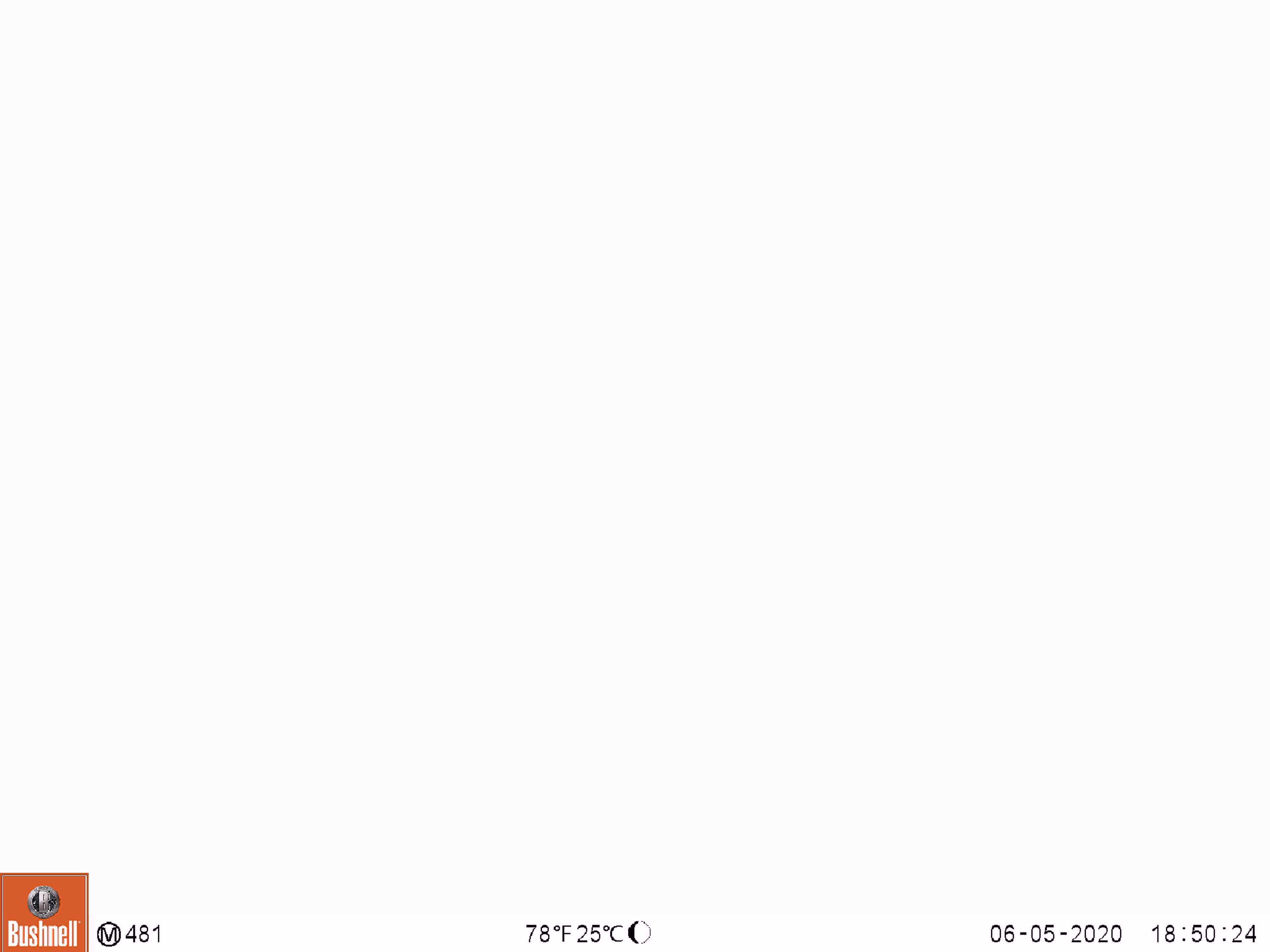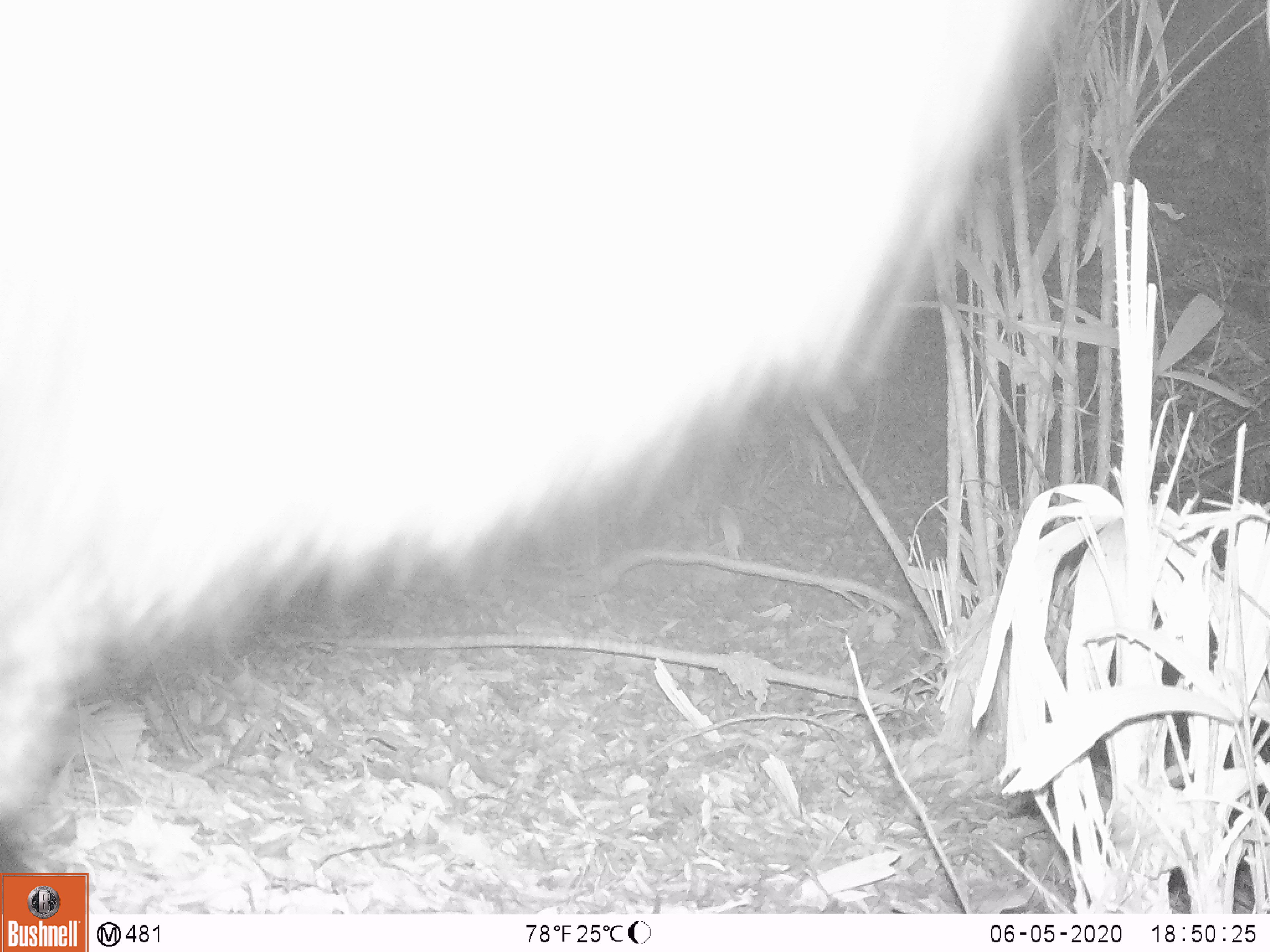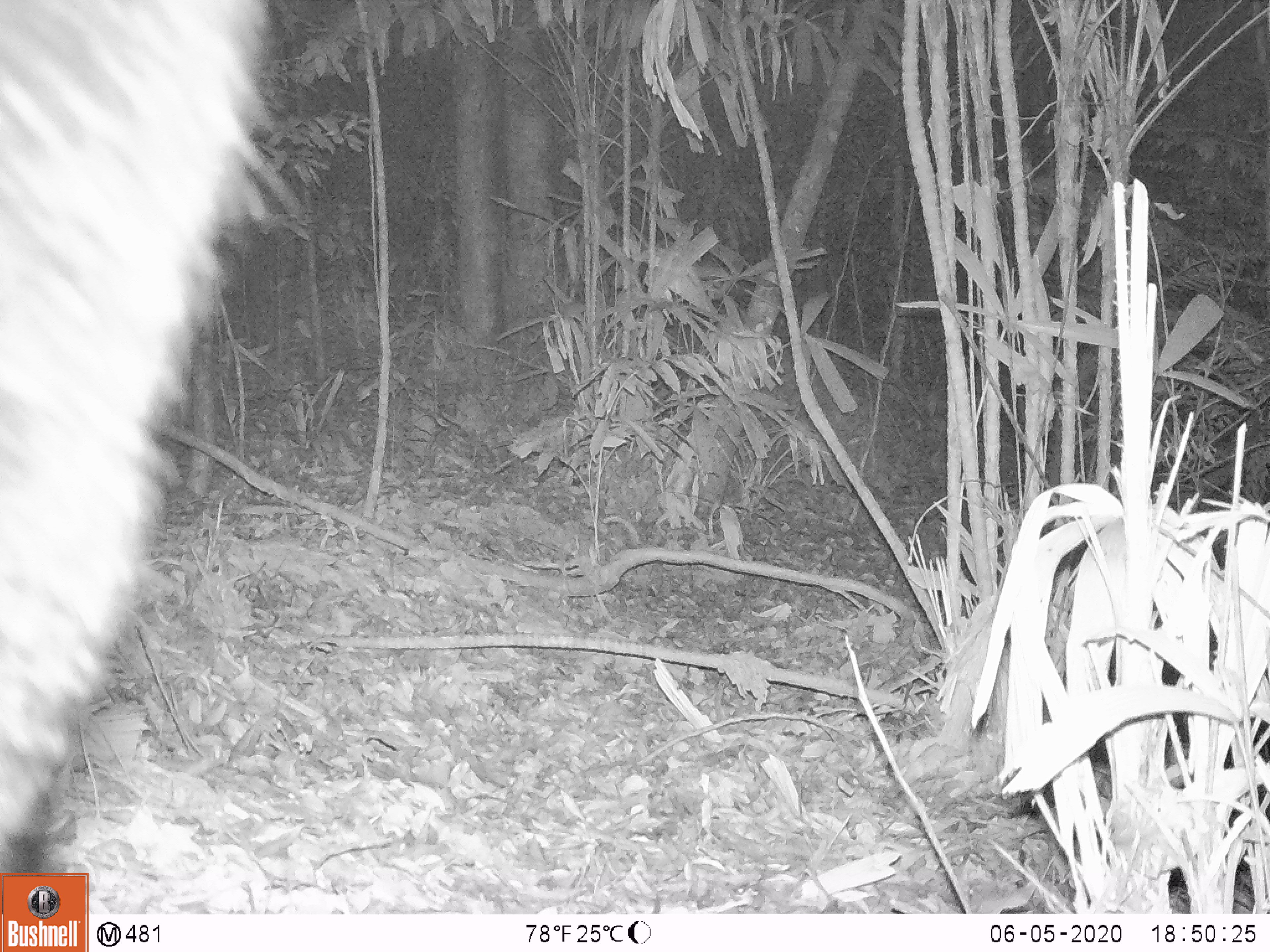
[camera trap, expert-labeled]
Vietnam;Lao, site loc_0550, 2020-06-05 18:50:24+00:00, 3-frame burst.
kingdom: Animalia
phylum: Chordata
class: Mammalia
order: Carnivora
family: Ursidae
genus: Ursus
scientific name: Ursus thibetanus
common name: asian black bear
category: asiatic black bear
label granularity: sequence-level